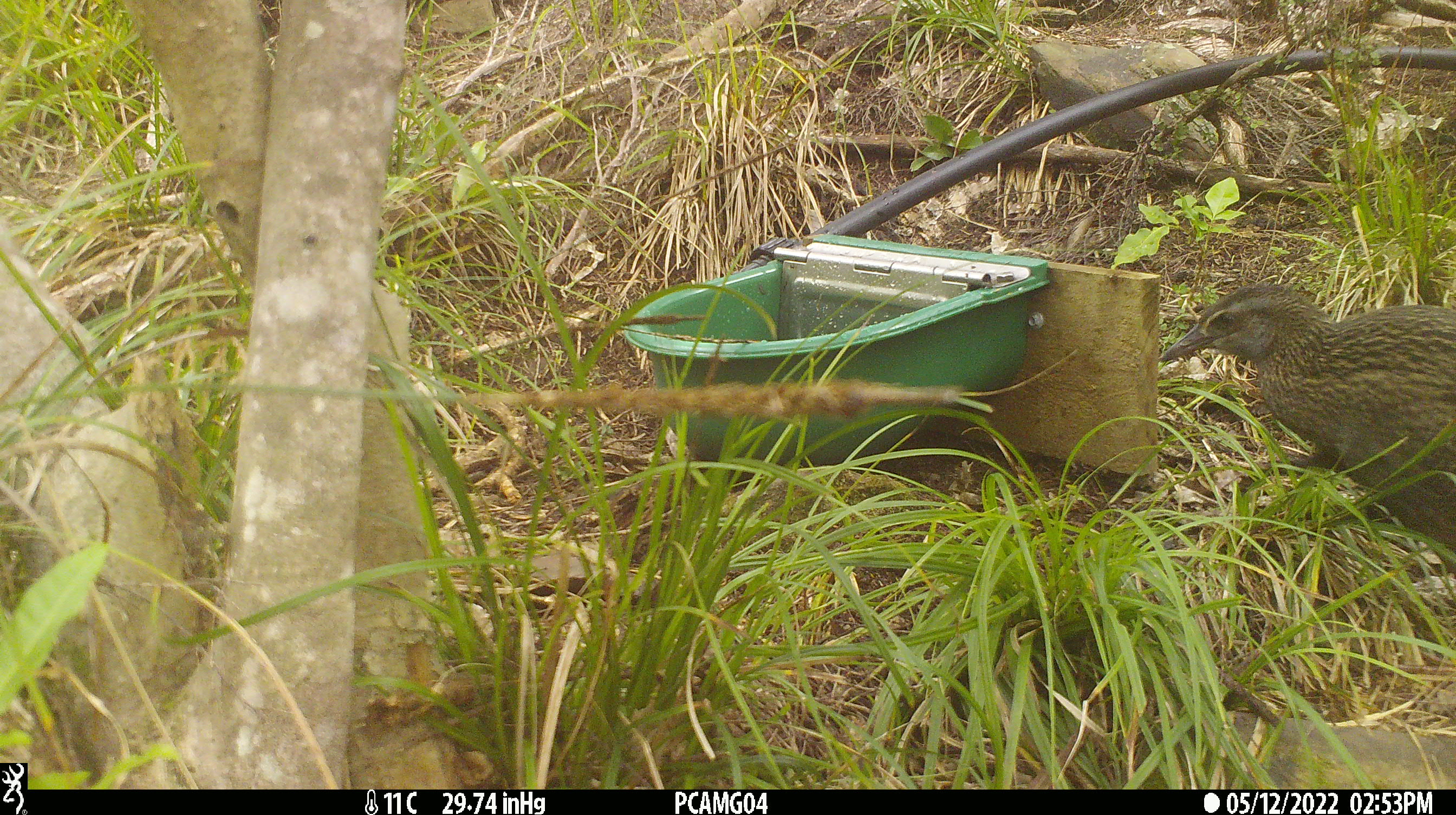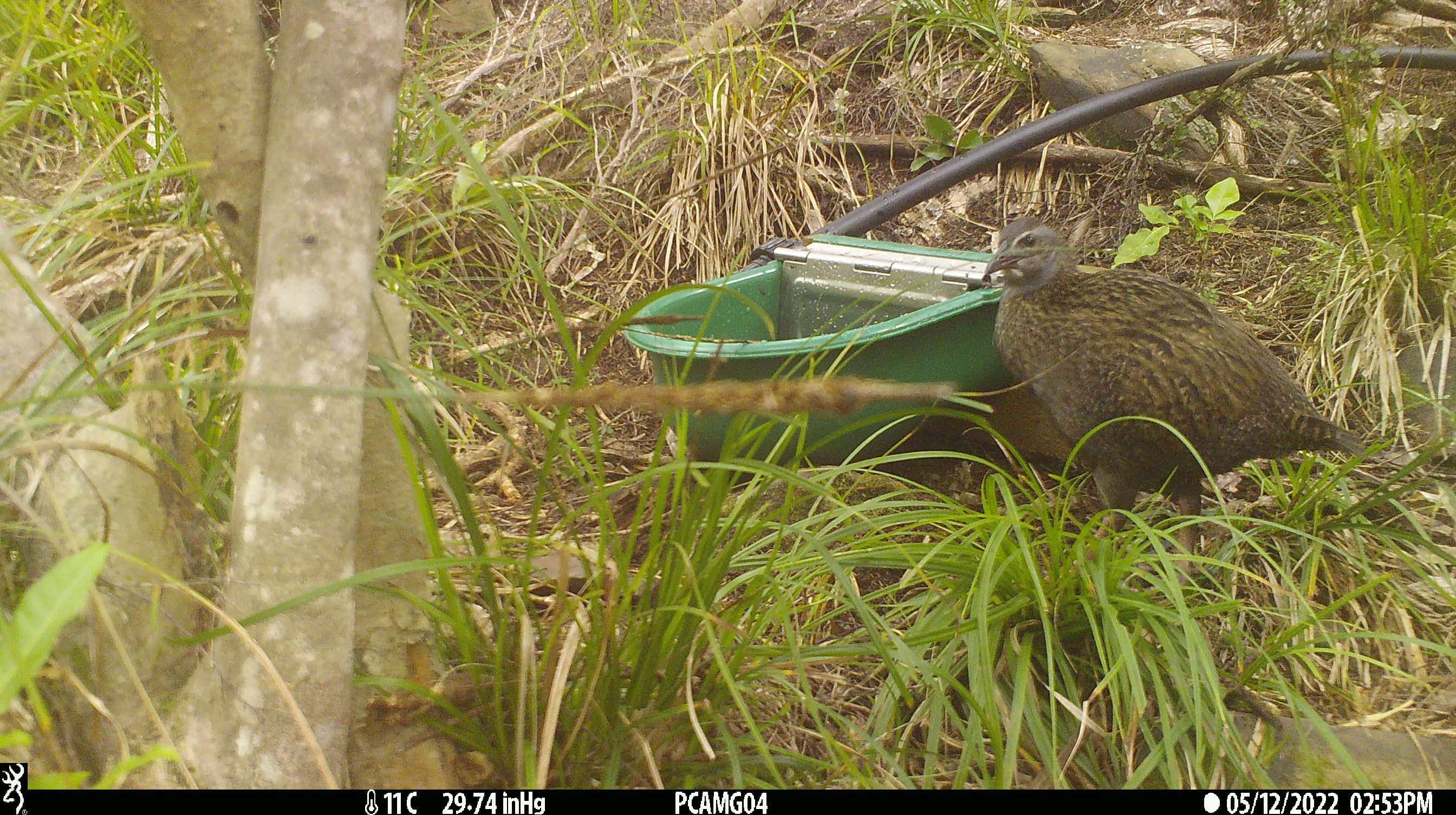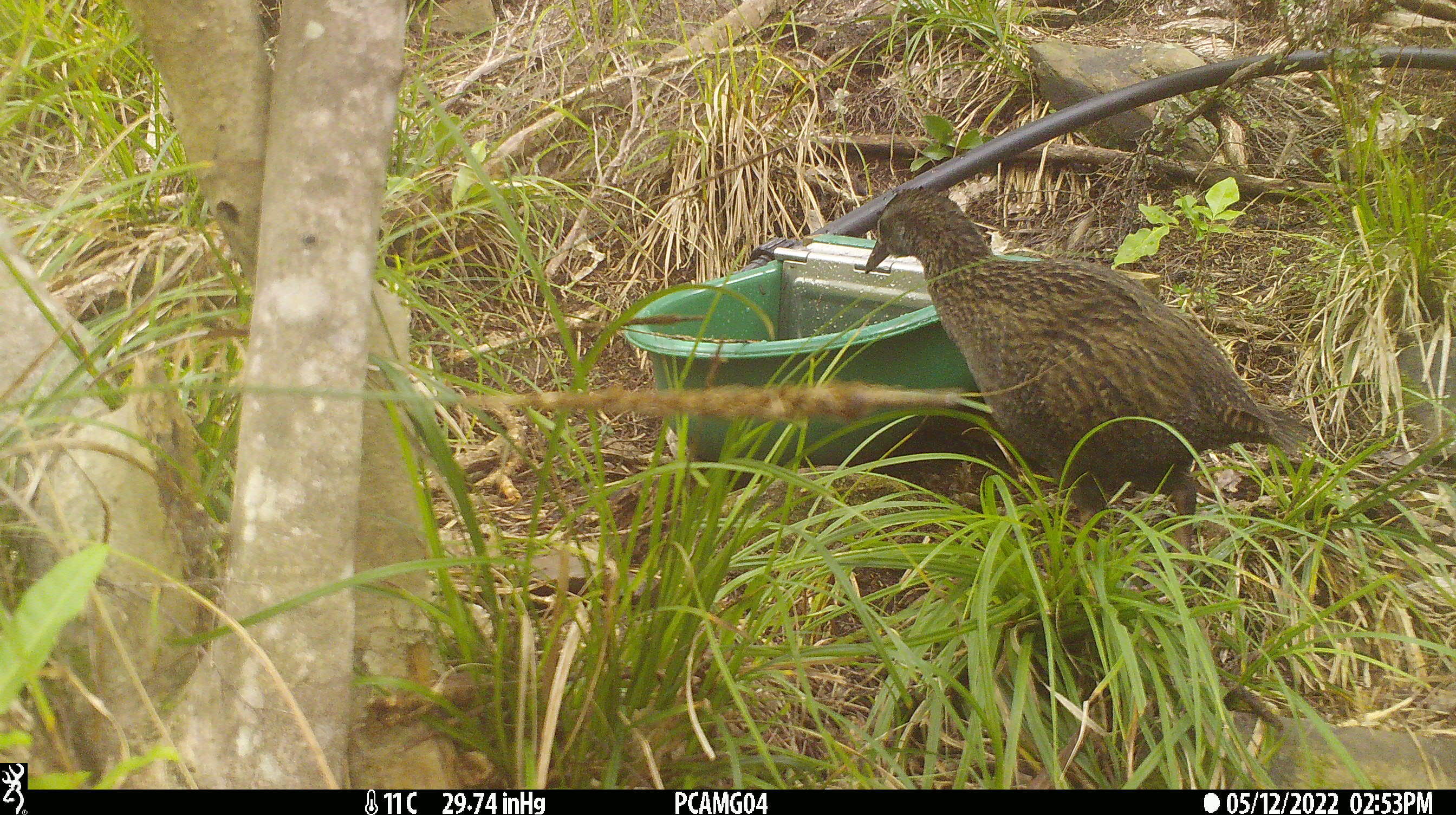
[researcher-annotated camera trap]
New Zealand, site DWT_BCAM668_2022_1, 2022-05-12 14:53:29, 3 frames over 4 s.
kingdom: Animalia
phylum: Chordata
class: Aves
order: Gruiformes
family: Rallidae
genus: Gallirallus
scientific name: Gallirallus australis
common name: weka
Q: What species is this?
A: Weka (Gallirallus australis).